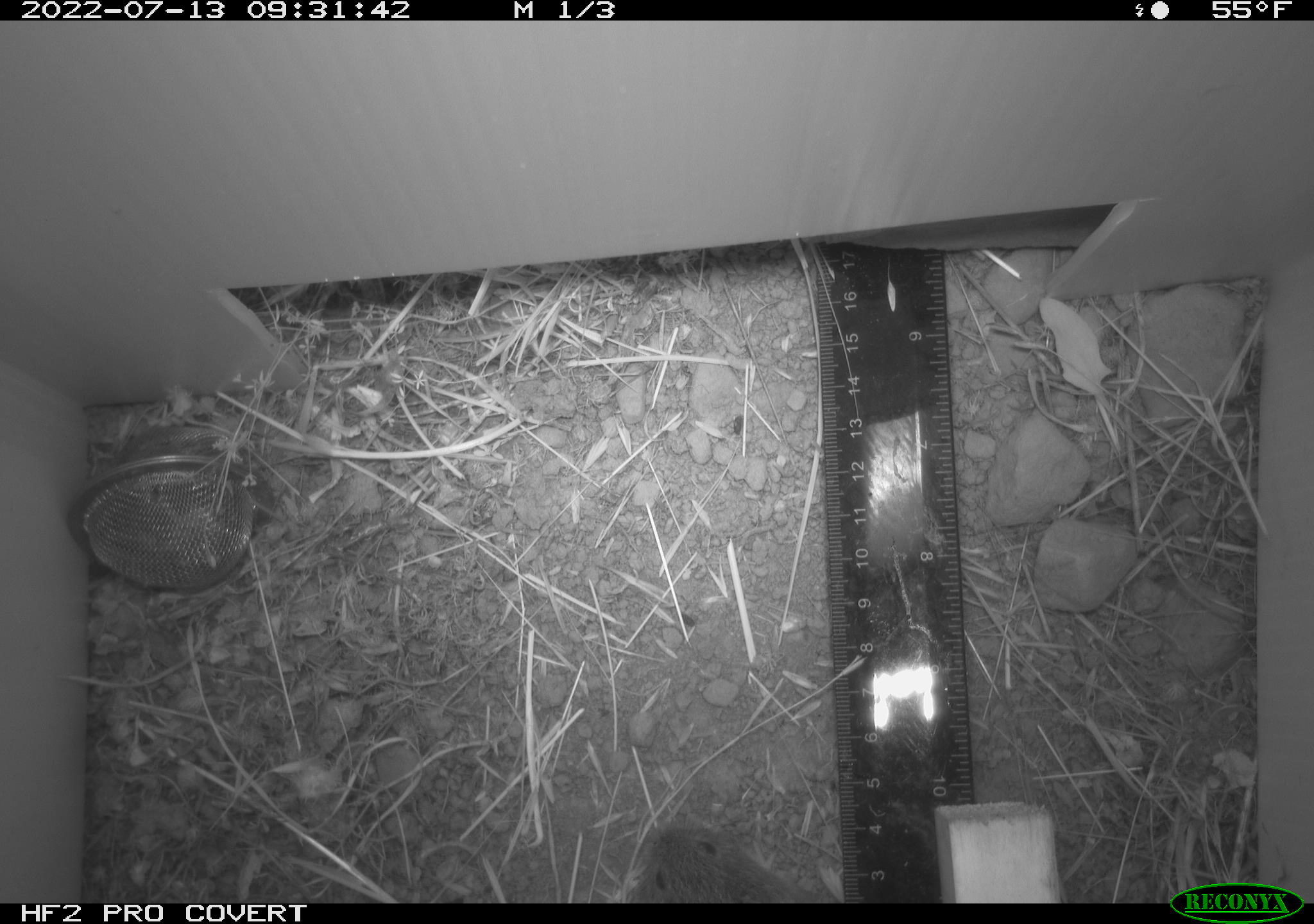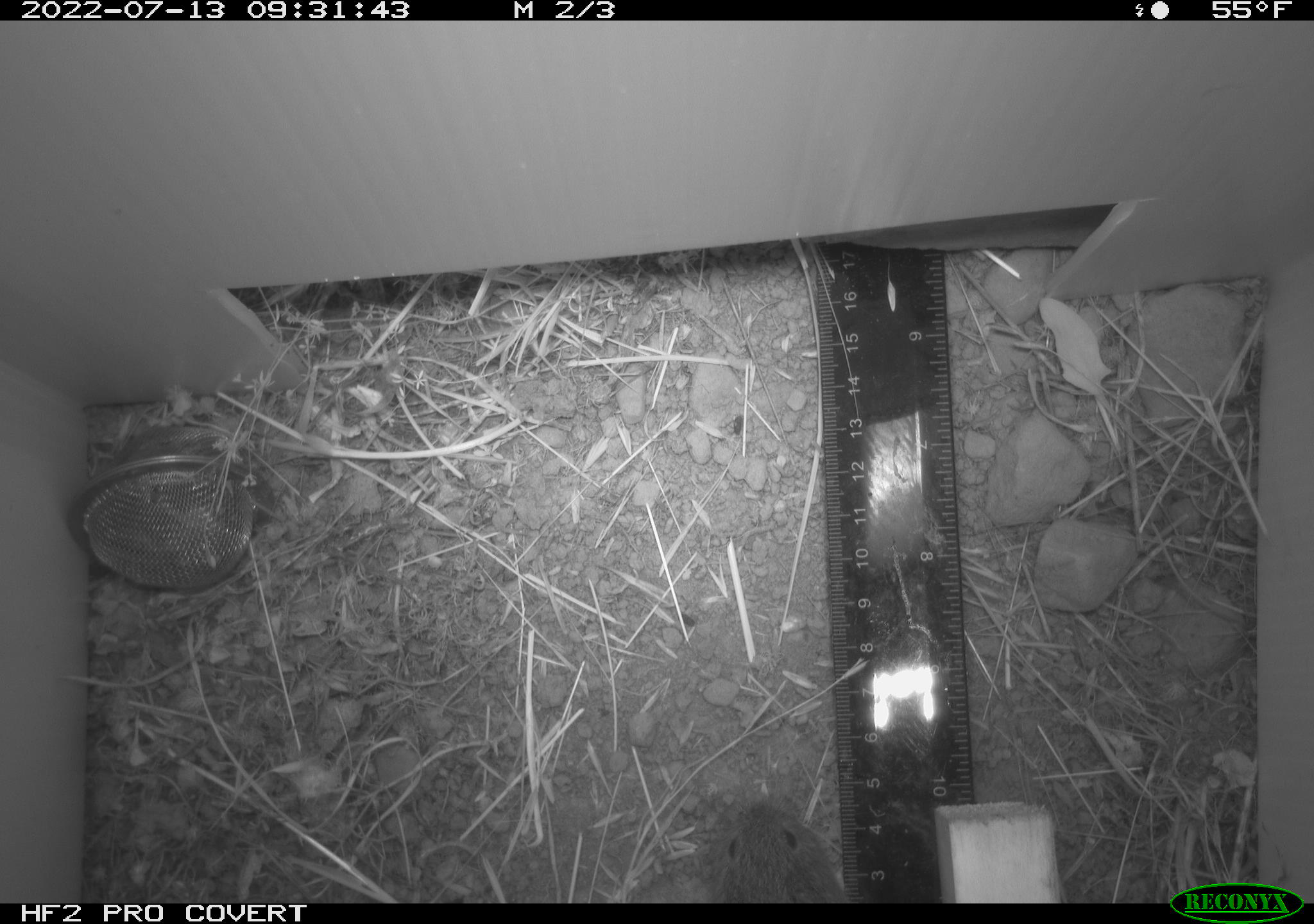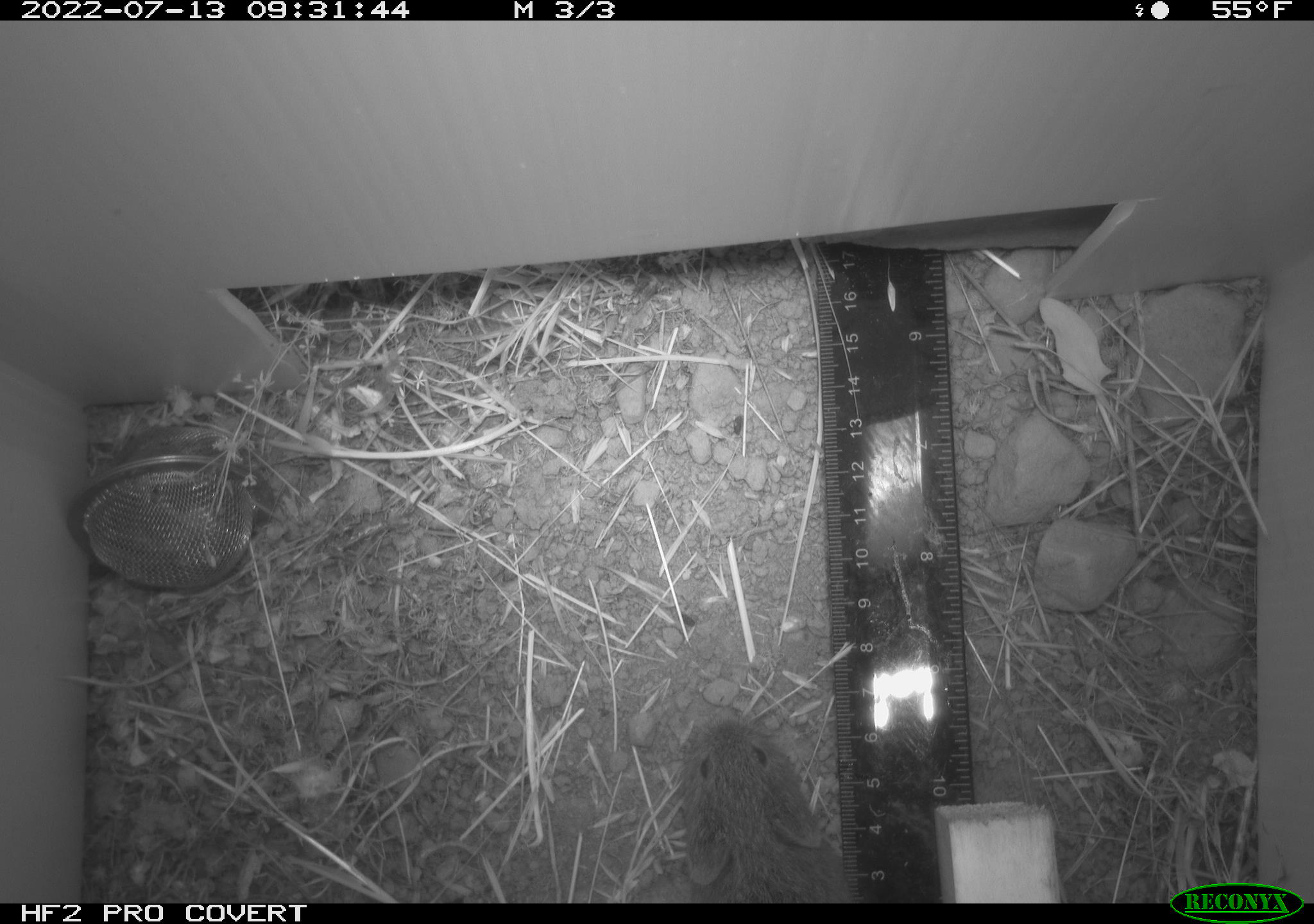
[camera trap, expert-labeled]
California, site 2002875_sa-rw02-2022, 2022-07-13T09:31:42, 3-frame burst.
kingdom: Animalia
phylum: Chordata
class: Mammalia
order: Rodentia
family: Cricetidae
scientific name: Arvicolinae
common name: voles, lemmings, and muskrats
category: arvicolinae subfamily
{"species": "arvicolinae subfamily (voles, lemmings, and muskrats) (Arvicolinae)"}